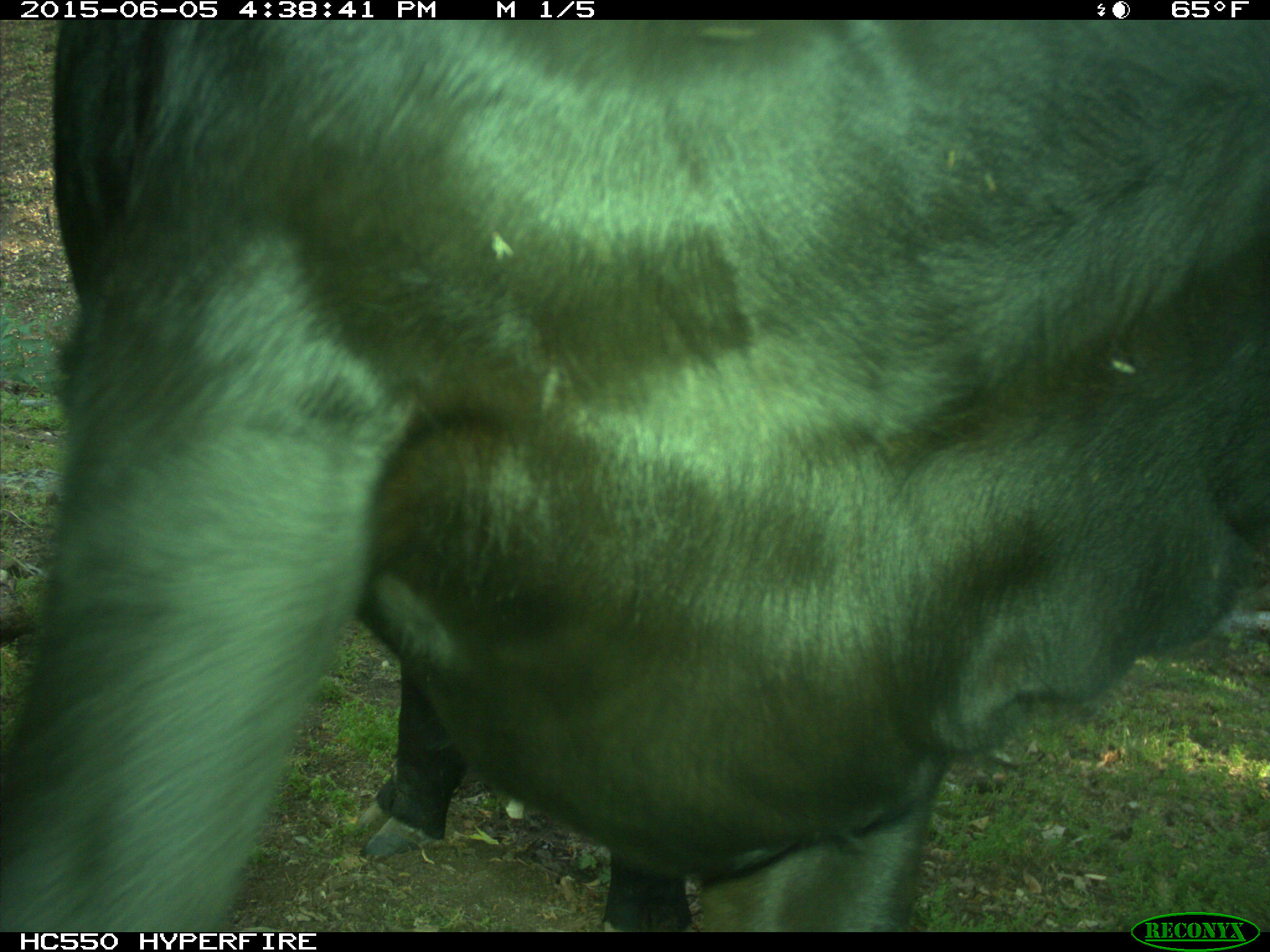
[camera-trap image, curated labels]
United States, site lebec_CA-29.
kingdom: Animalia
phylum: Chordata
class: Mammalia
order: Artiodactyla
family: Bovidae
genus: Bos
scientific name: Bos taurus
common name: domestic cow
Bos taurus (domestic cow).